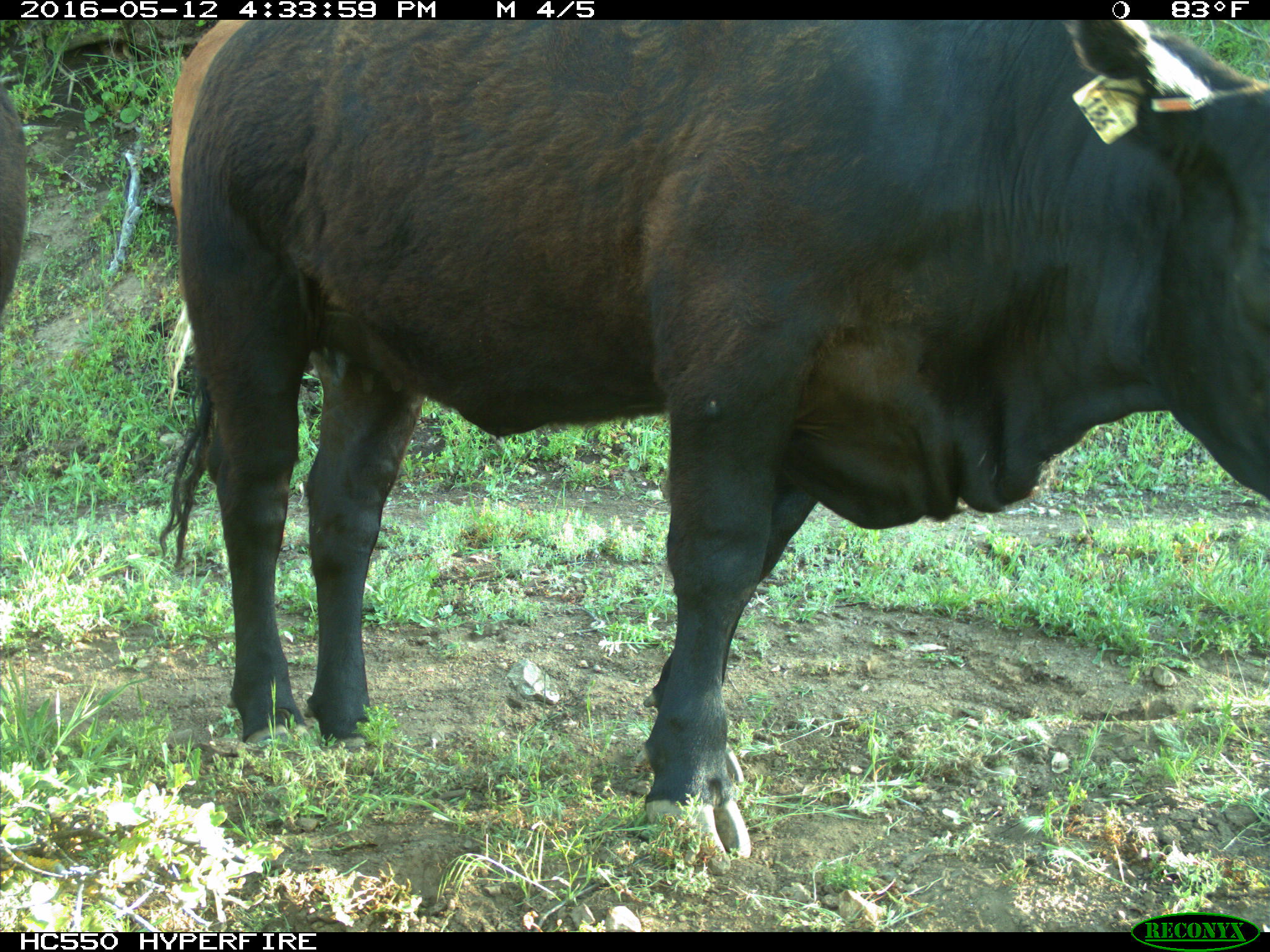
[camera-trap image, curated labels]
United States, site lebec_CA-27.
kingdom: Animalia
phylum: Chordata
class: Mammalia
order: Artiodactyla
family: Bovidae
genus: Bos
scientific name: Bos taurus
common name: domestic cow